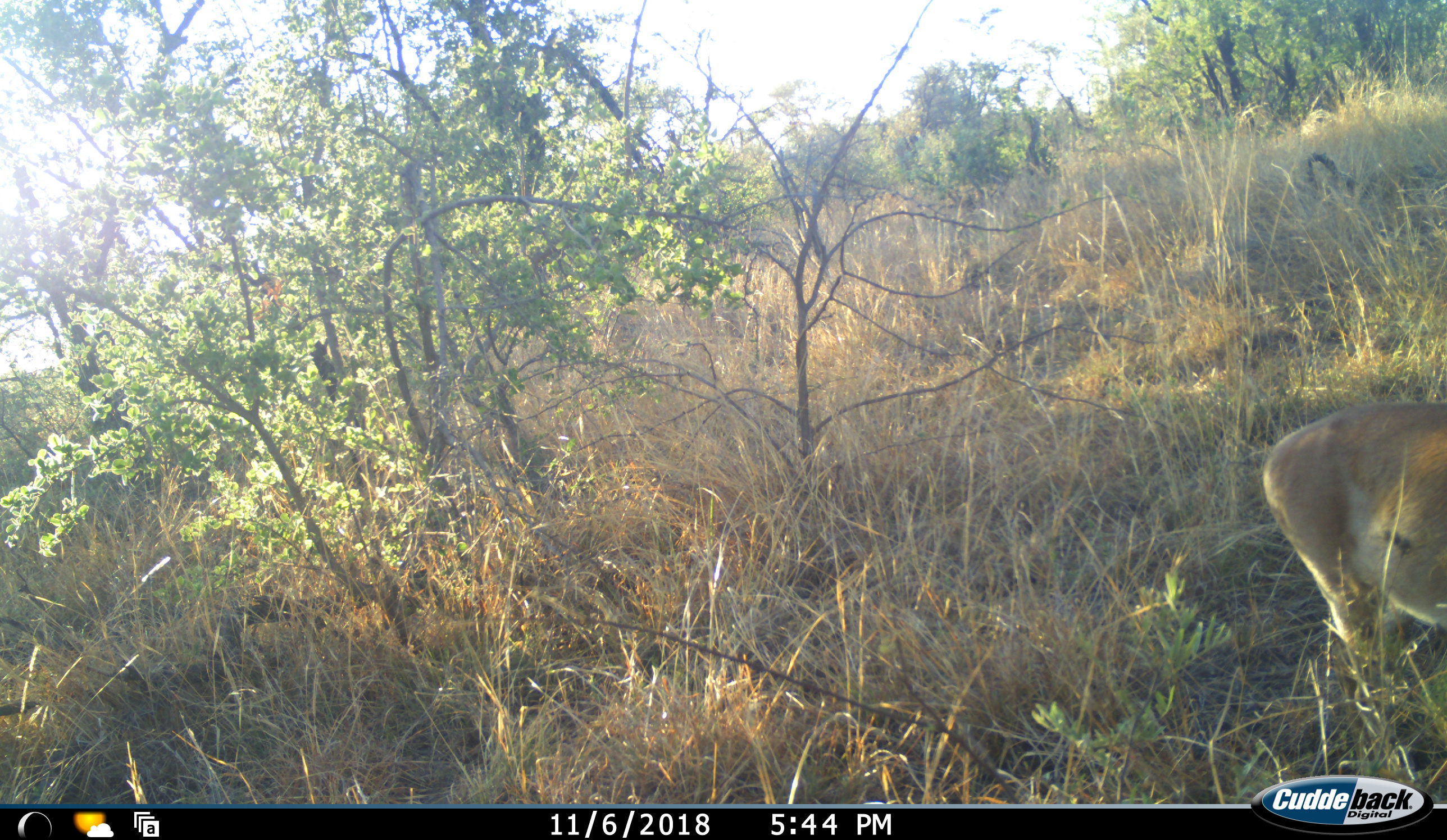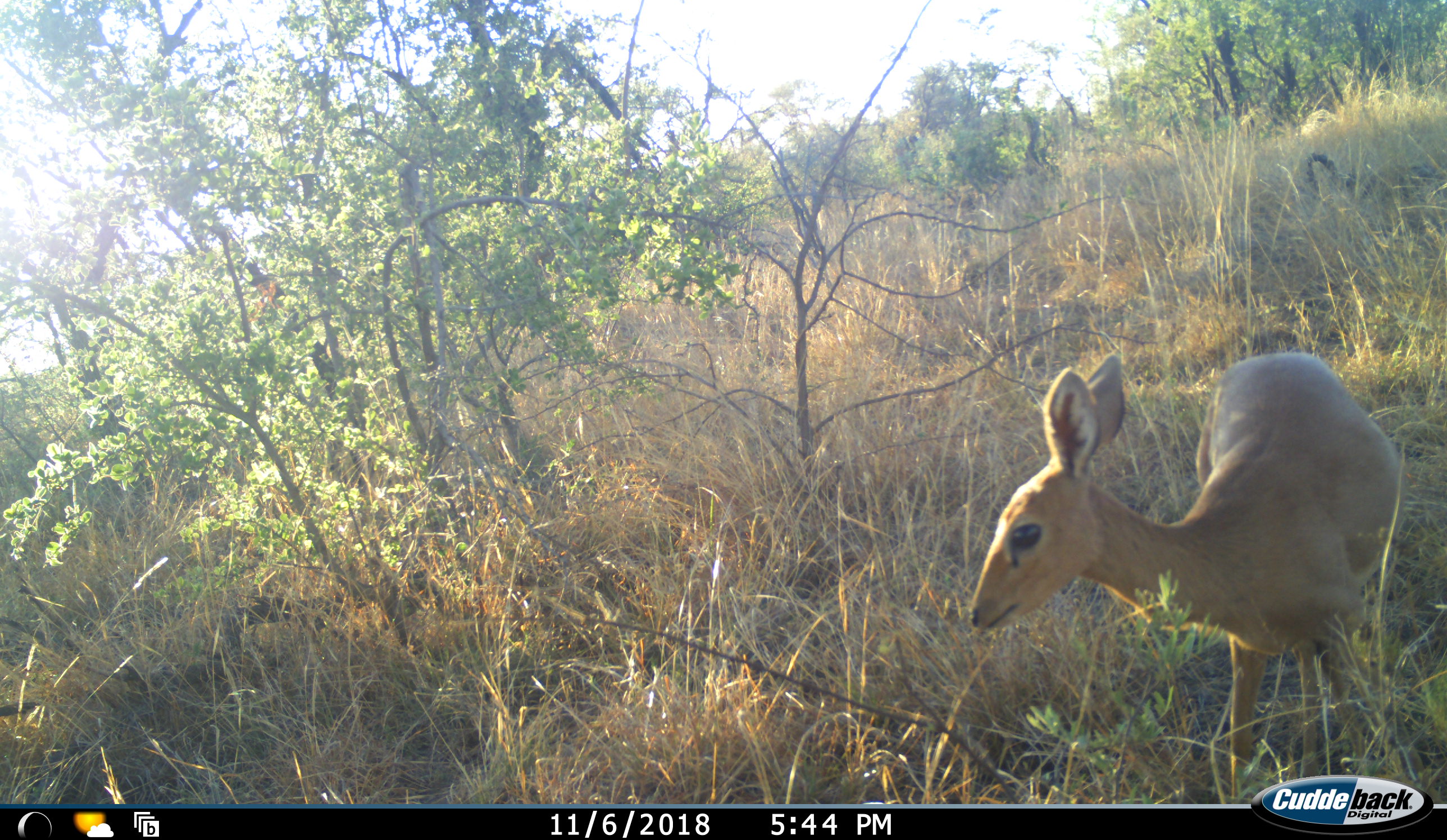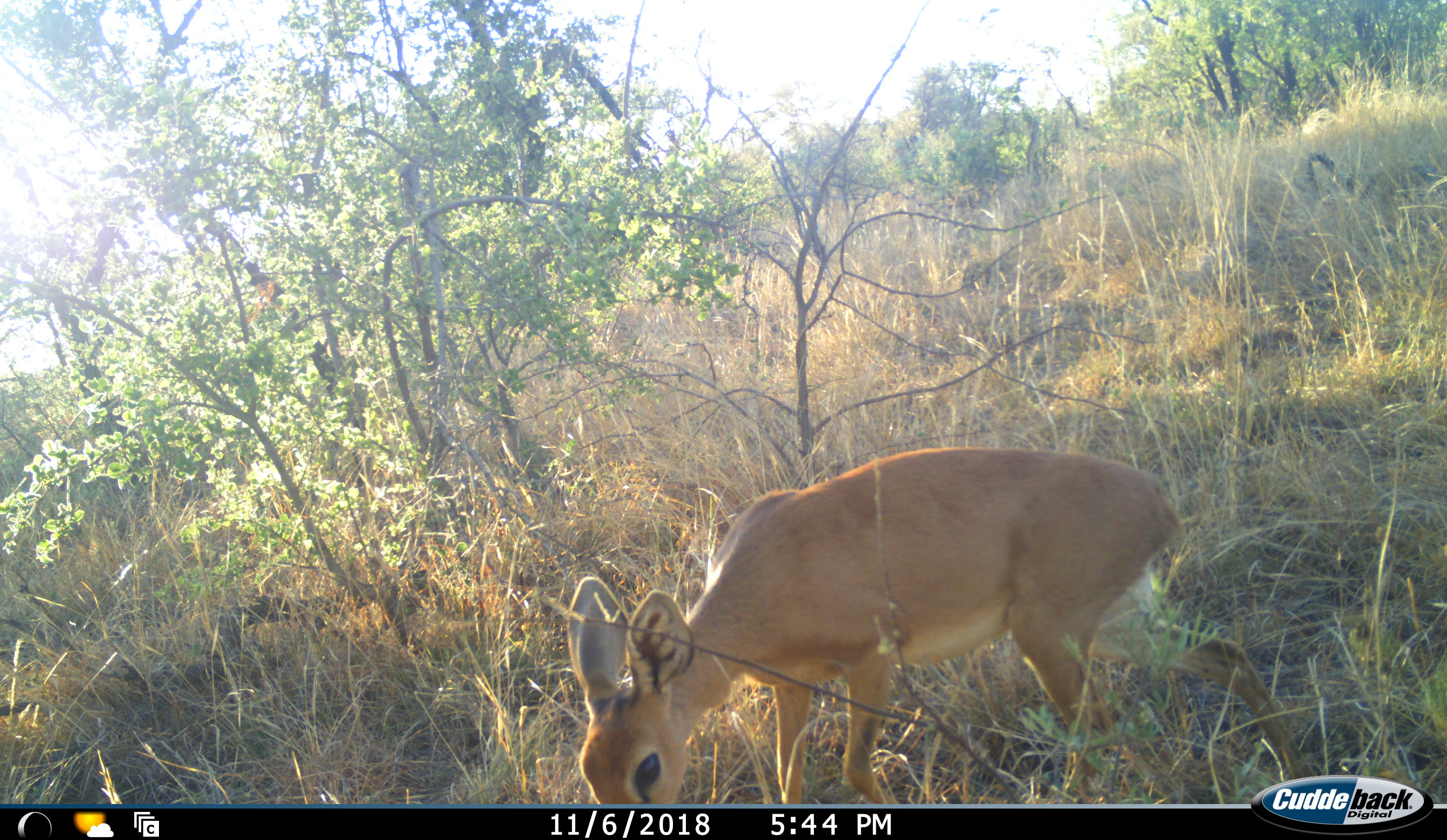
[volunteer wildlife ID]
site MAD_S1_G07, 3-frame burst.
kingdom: Animalia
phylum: Chordata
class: Mammalia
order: Artiodactyla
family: Bovidae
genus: Raphicerus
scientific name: Raphicerus campestris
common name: steenbok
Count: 1.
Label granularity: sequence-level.